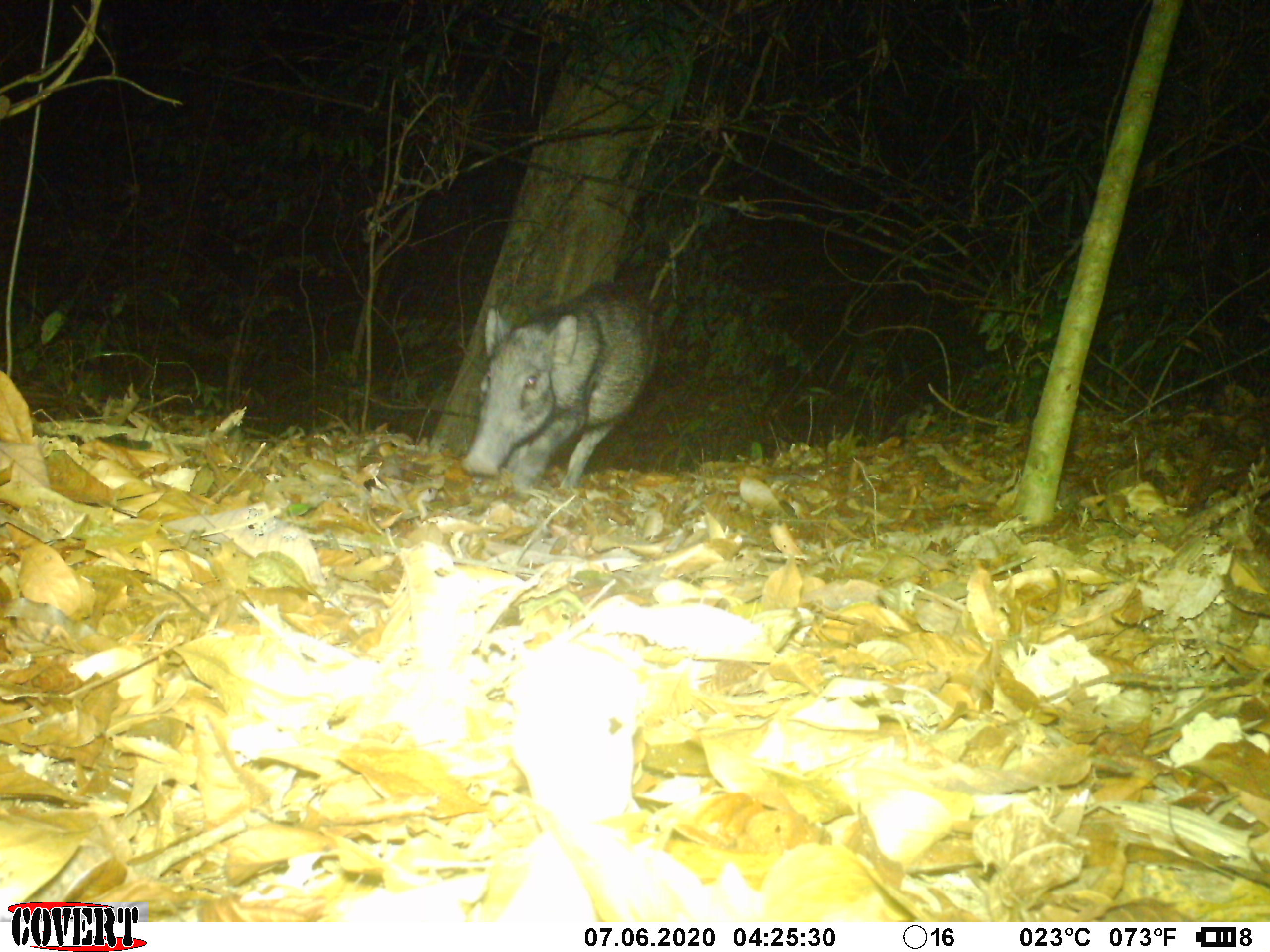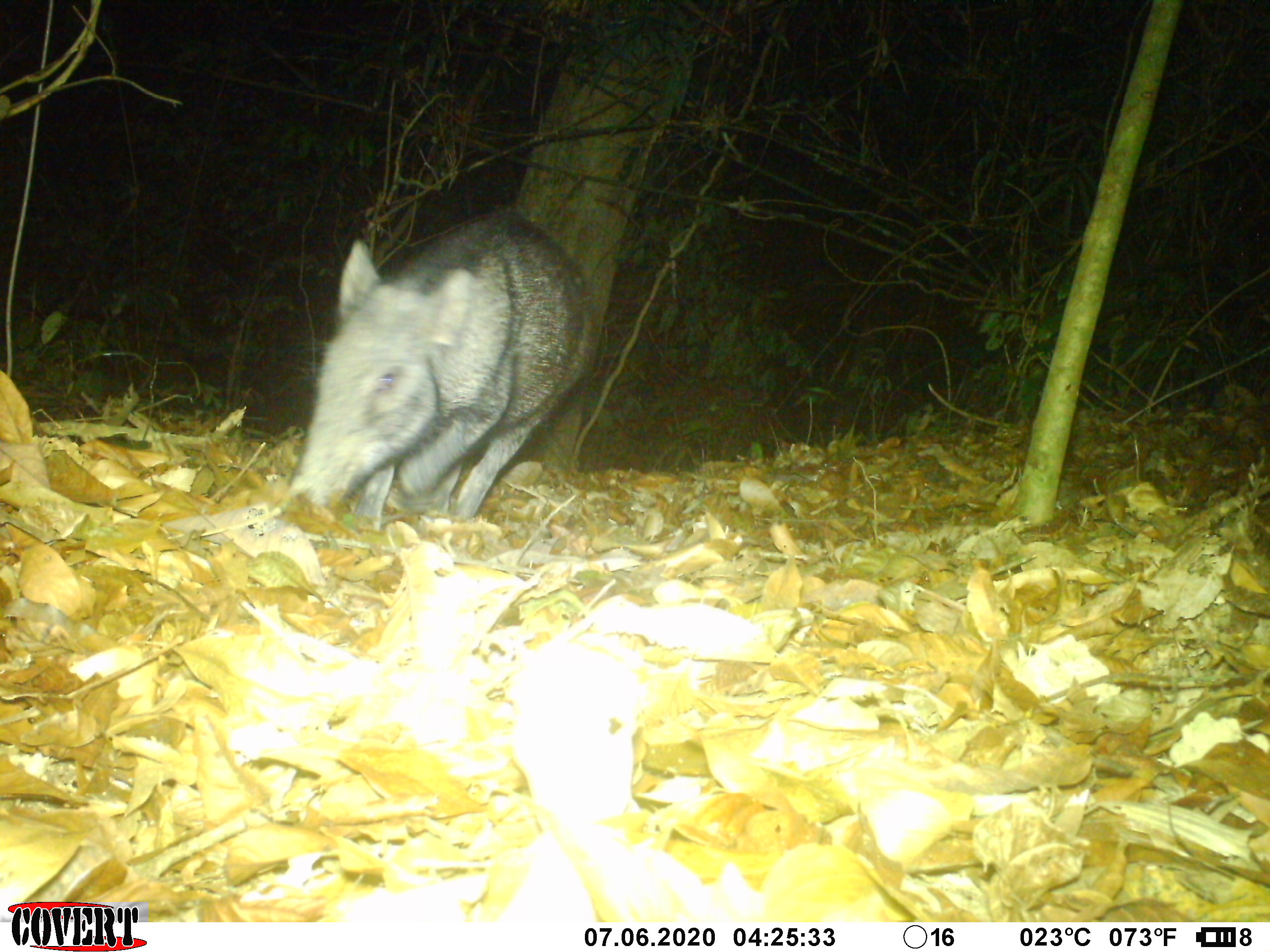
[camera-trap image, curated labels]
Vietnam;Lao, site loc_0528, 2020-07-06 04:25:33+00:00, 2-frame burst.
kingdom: Animalia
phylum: Chordata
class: Mammalia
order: Artiodactyla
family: Suidae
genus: Sus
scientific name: Sus scrofa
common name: eurasian wild pig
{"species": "eurasian wild pig (Sus scrofa)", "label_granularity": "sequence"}